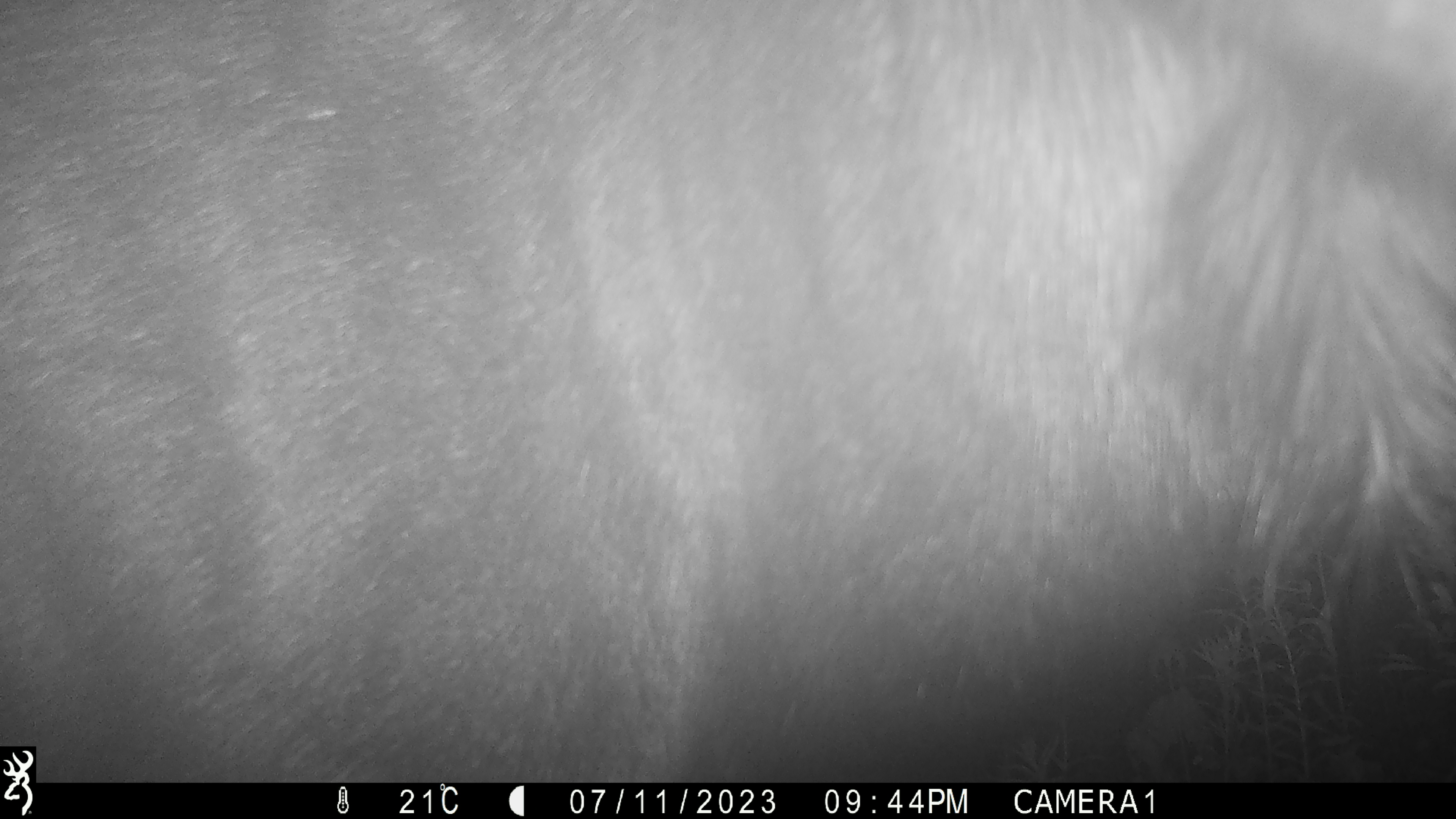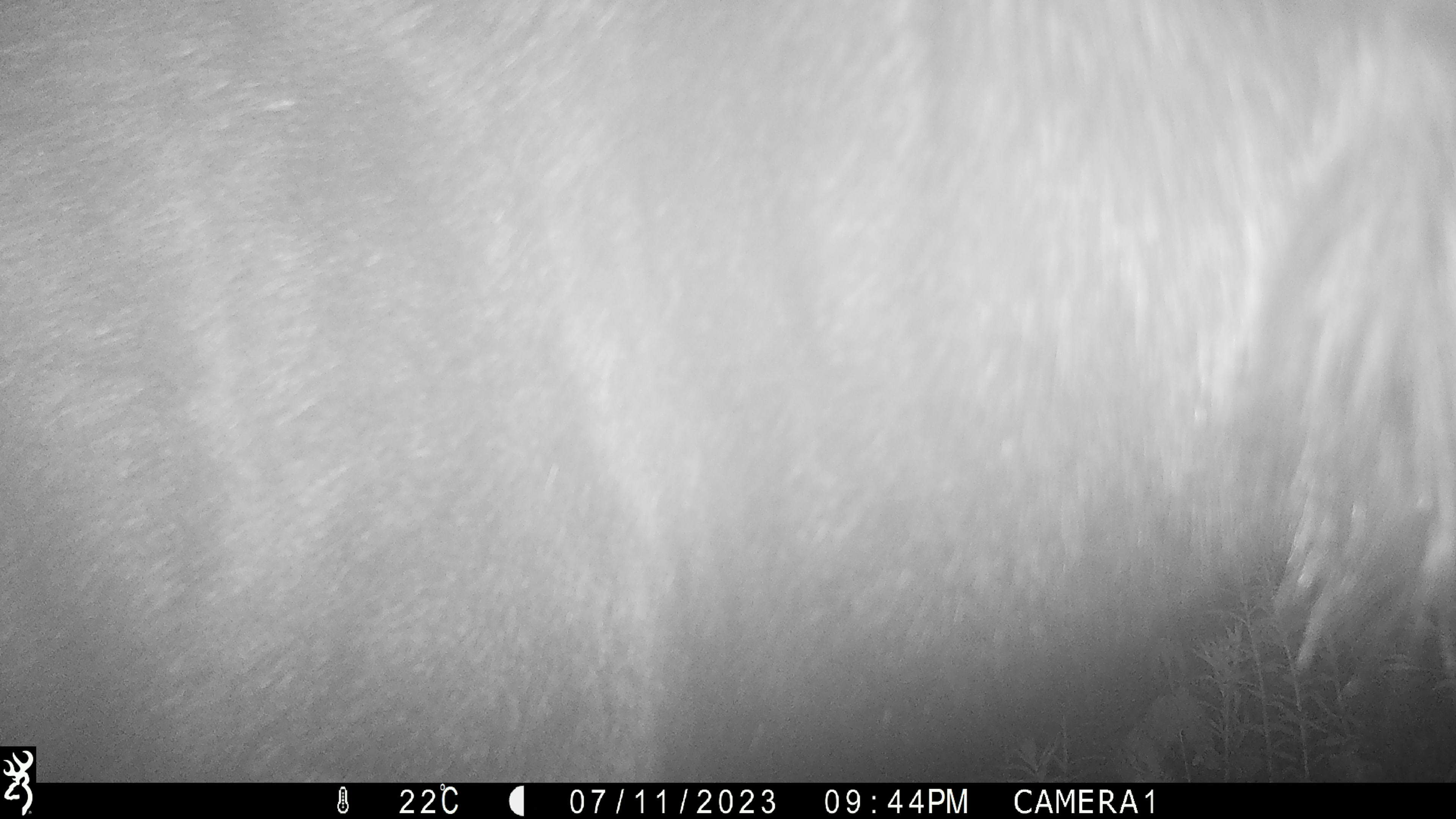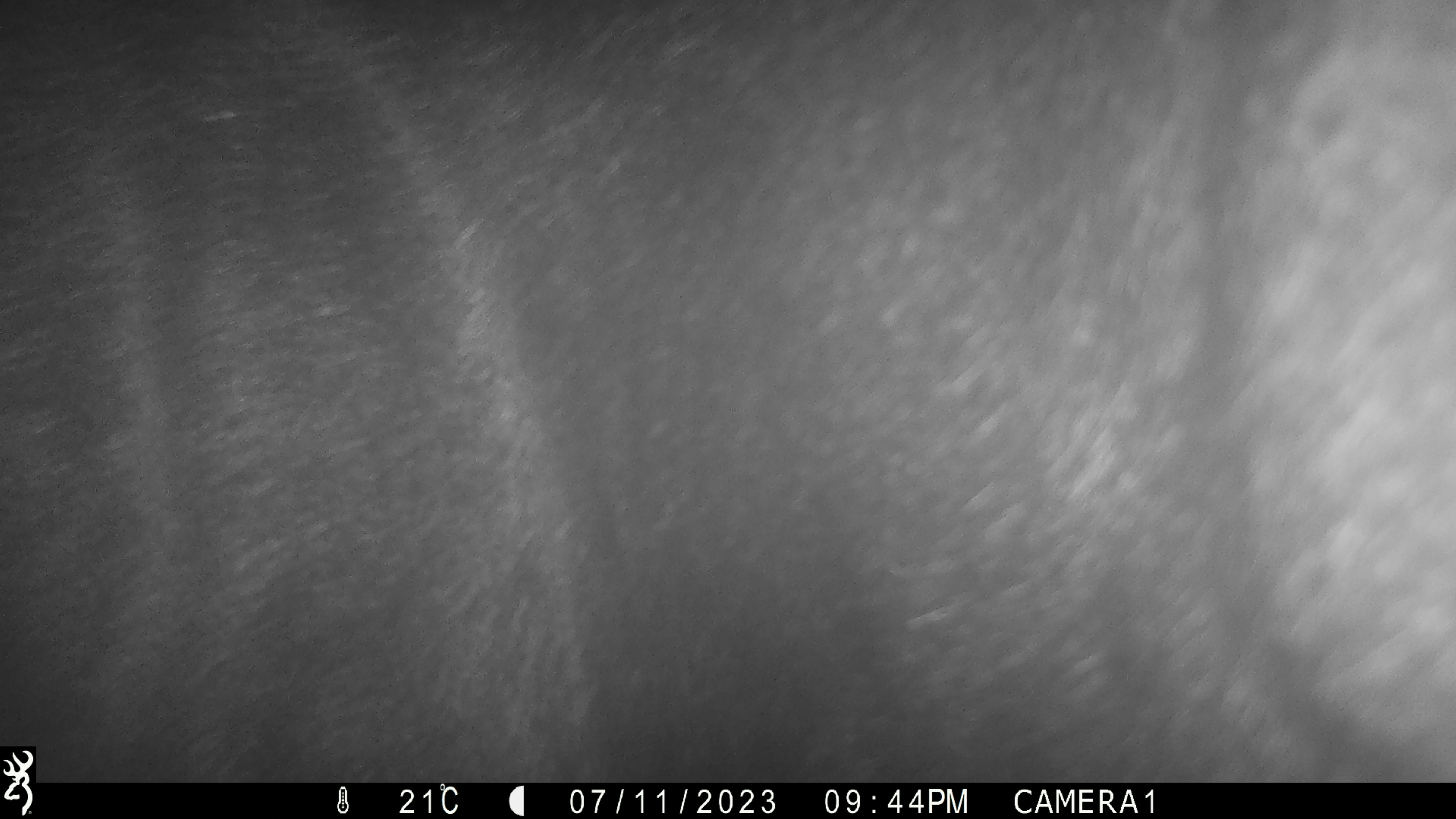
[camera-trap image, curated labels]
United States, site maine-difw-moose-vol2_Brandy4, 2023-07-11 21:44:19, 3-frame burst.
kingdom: Animalia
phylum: Chordata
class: Mammalia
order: Artiodactyla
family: Cervidae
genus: Alces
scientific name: Alces alces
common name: moose